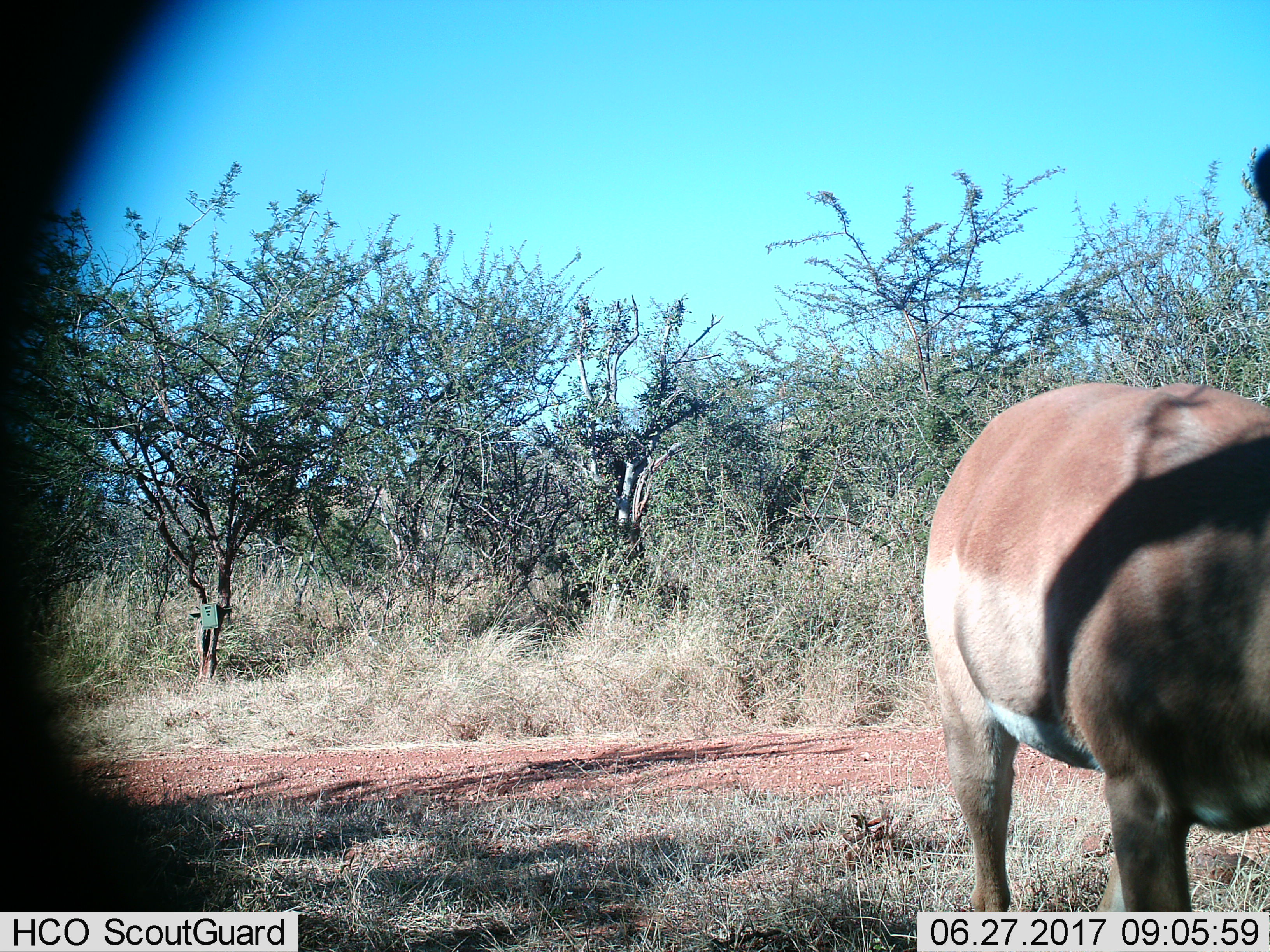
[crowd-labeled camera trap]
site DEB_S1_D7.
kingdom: Animalia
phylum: Chordata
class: Mammalia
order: Artiodactyla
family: Bovidae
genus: Aepyceros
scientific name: Aepyceros melampus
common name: impala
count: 1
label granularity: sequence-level